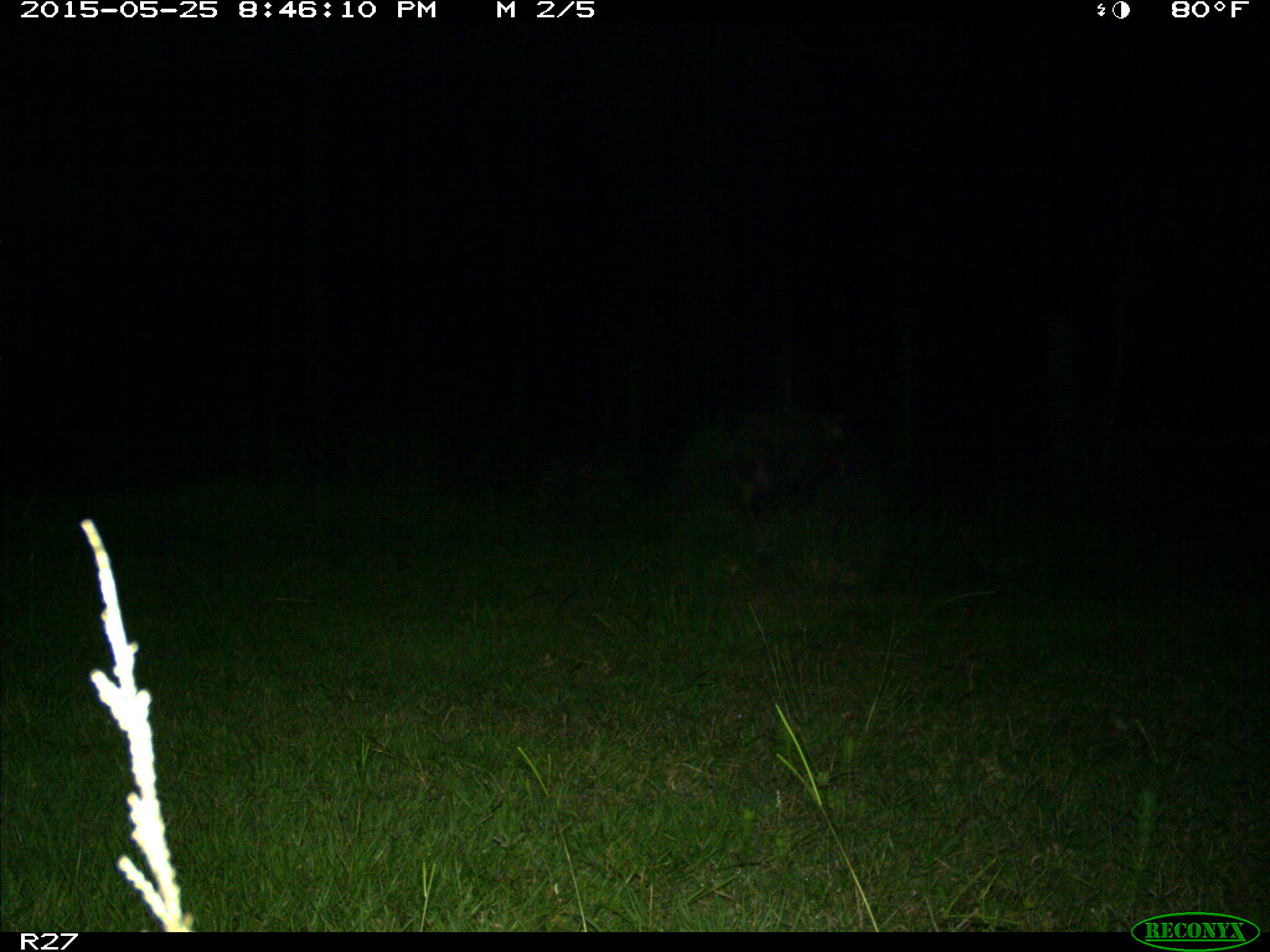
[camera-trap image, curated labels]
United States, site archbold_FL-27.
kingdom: Animalia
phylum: Chordata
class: Mammalia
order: Artiodactyla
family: Suidae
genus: Sus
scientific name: Sus scrofa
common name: wild boar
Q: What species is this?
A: Sus scrofa (wild boar).